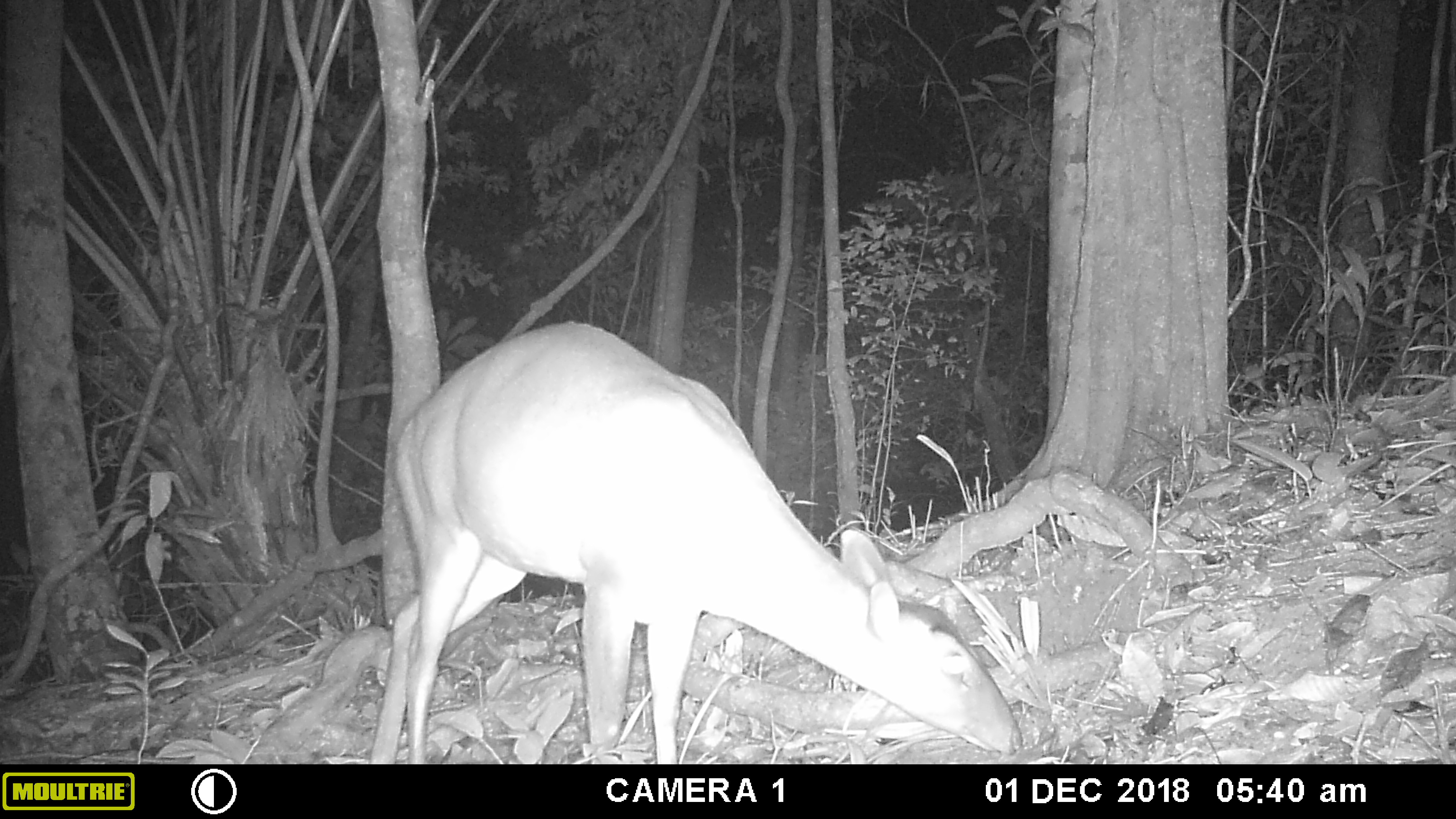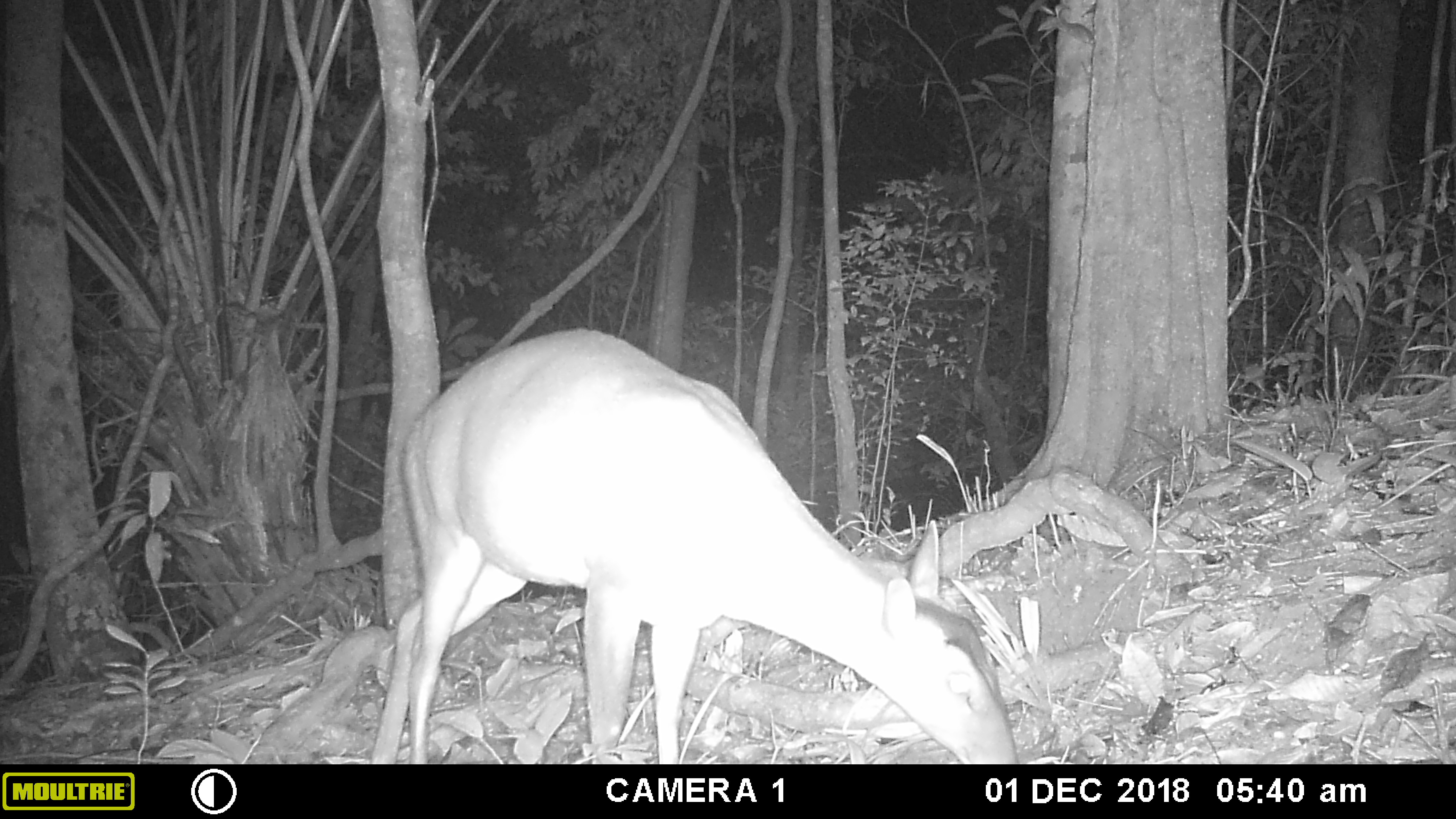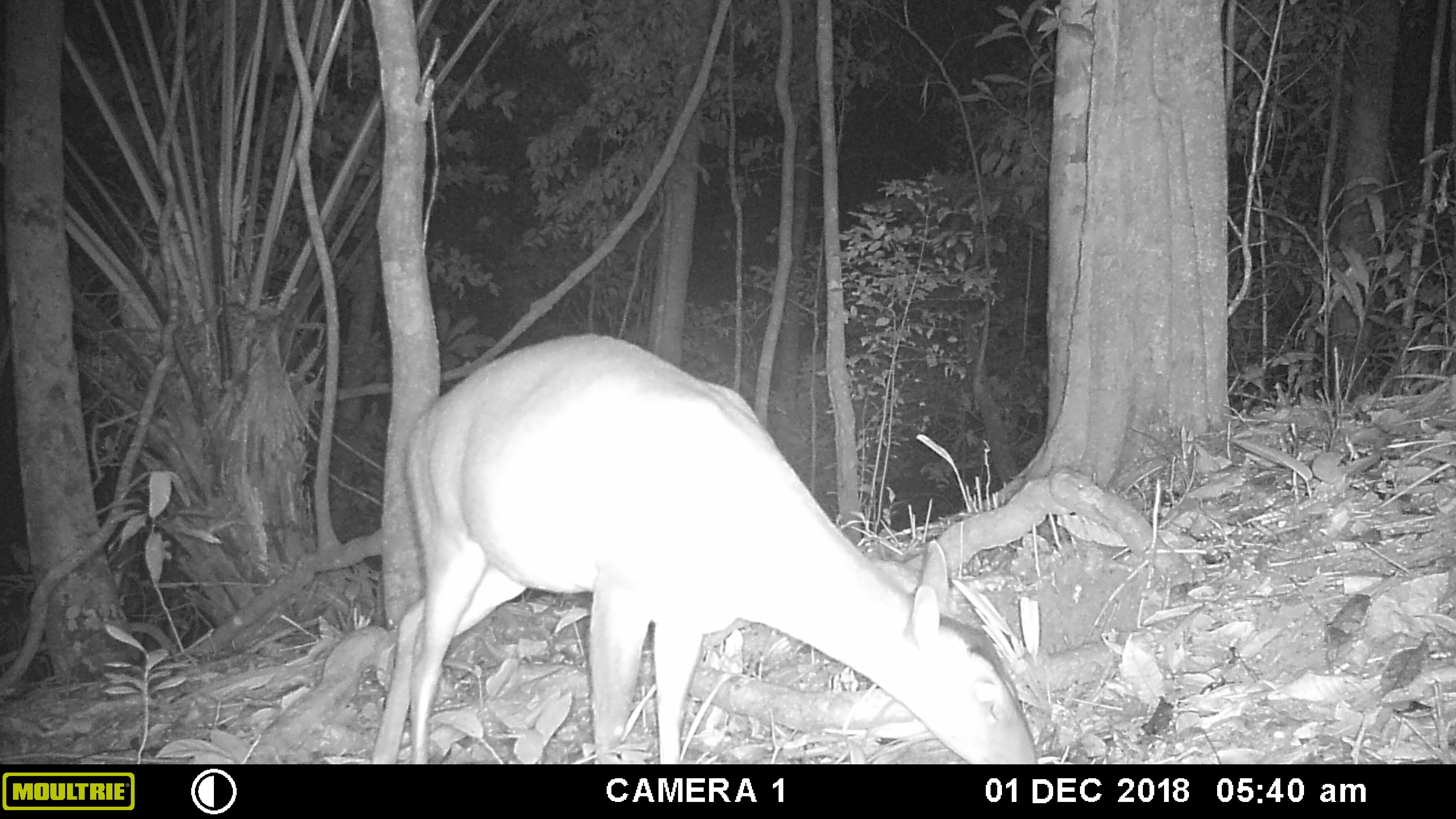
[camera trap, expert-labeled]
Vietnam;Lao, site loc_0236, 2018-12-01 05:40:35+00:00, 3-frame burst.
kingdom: Animalia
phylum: Chordata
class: Mammalia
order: Artiodactyla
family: Cervidae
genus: Muntiacus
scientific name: Muntiacus vuquangensis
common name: large-antlered muntjac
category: large antlered muntjac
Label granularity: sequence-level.